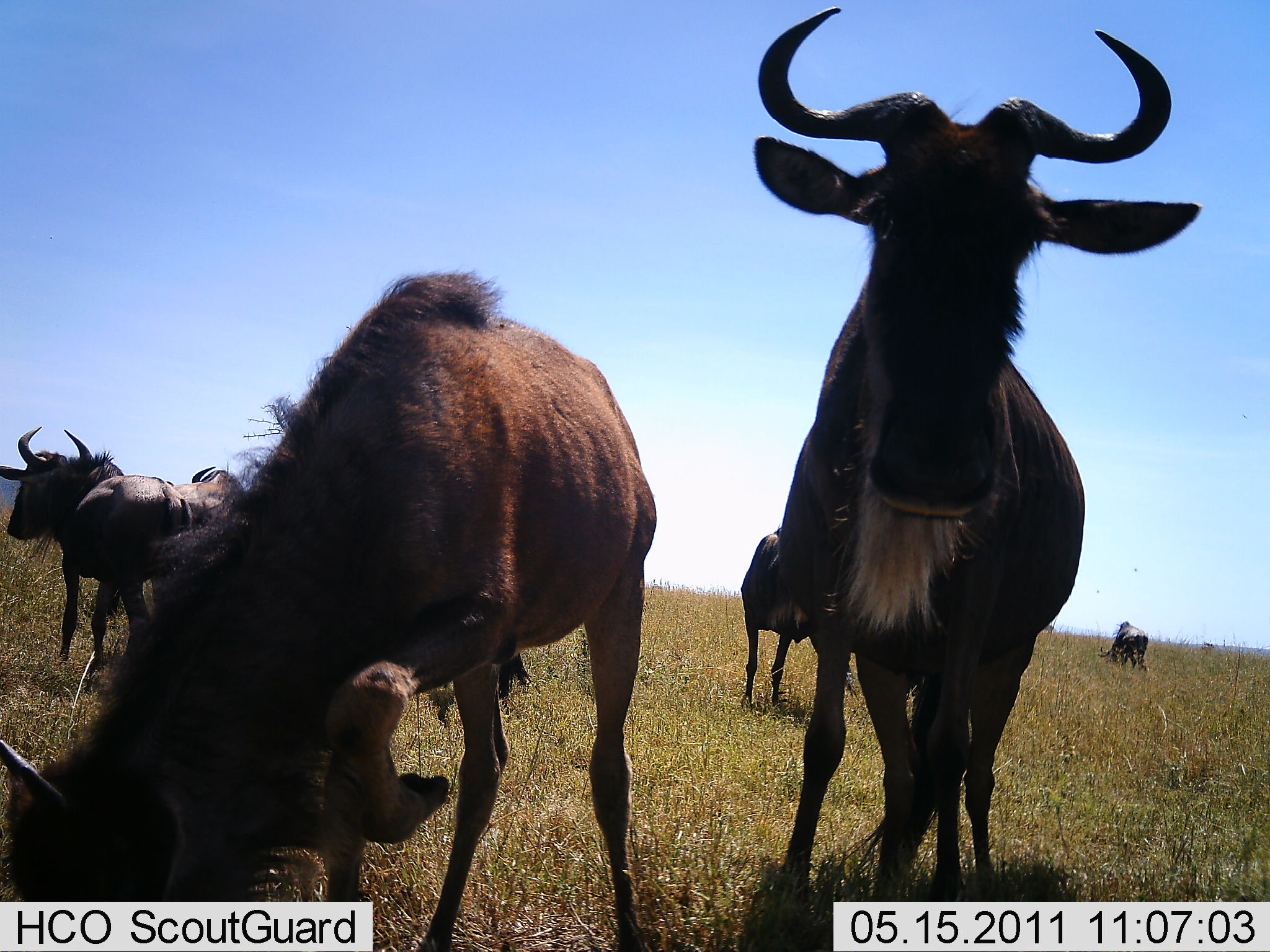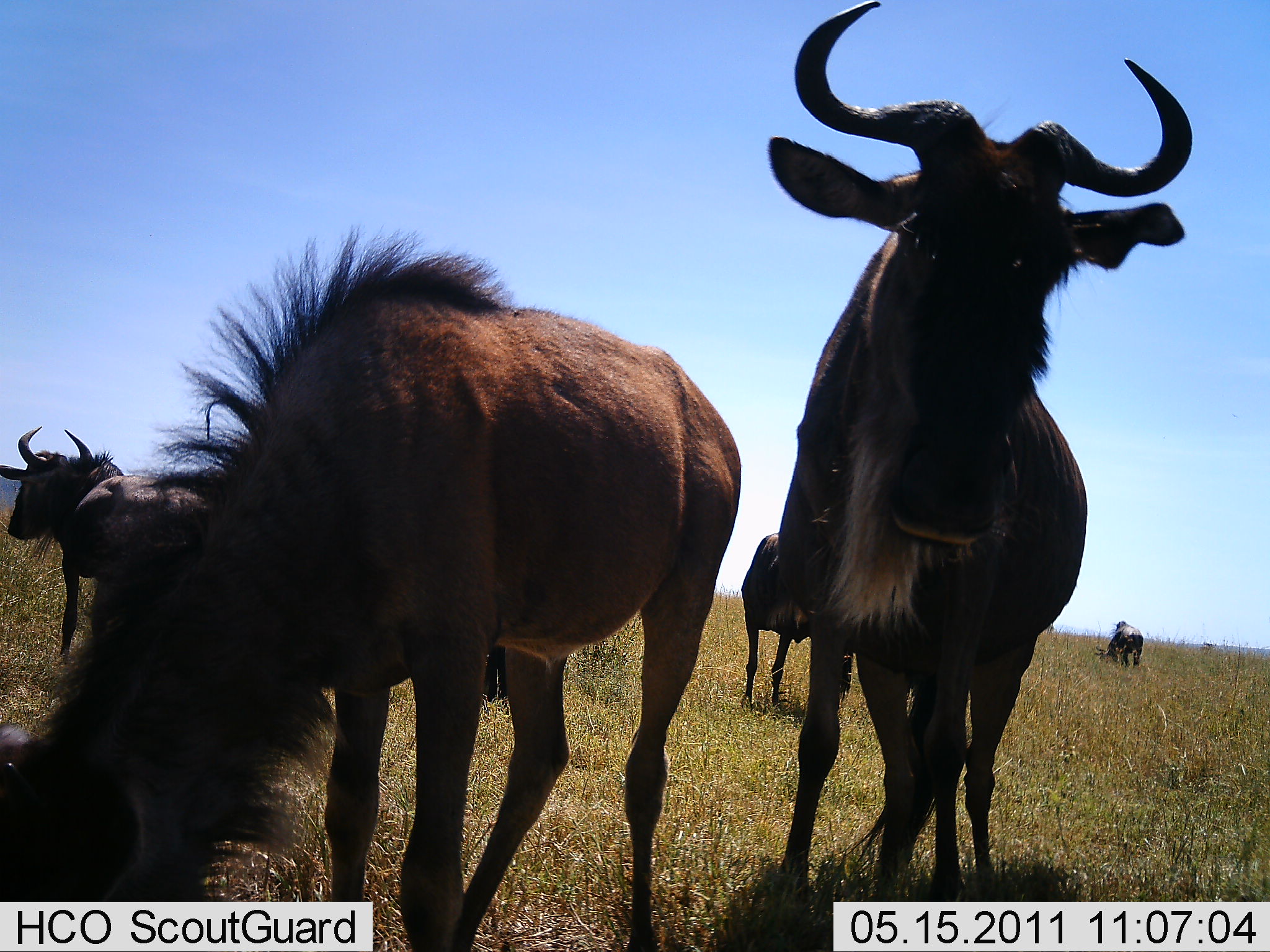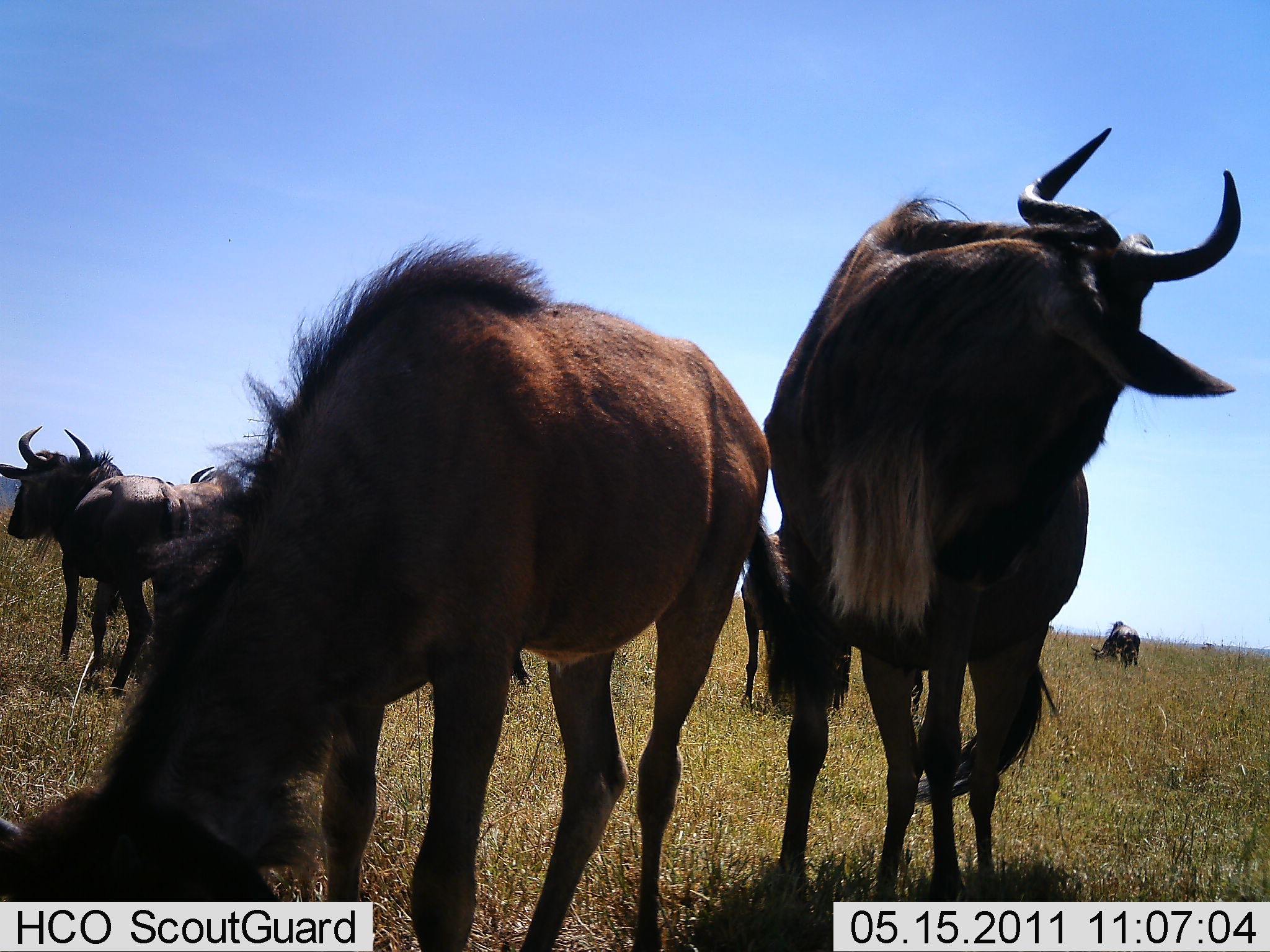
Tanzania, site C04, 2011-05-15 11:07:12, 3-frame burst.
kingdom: Animalia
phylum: Chordata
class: Mammalia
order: Artiodactyla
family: Bovidae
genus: Connochaetes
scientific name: Connochaetes taurinus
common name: blue wildebeest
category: wildebeest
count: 6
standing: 82%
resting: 0%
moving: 0%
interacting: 18%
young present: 0%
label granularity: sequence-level